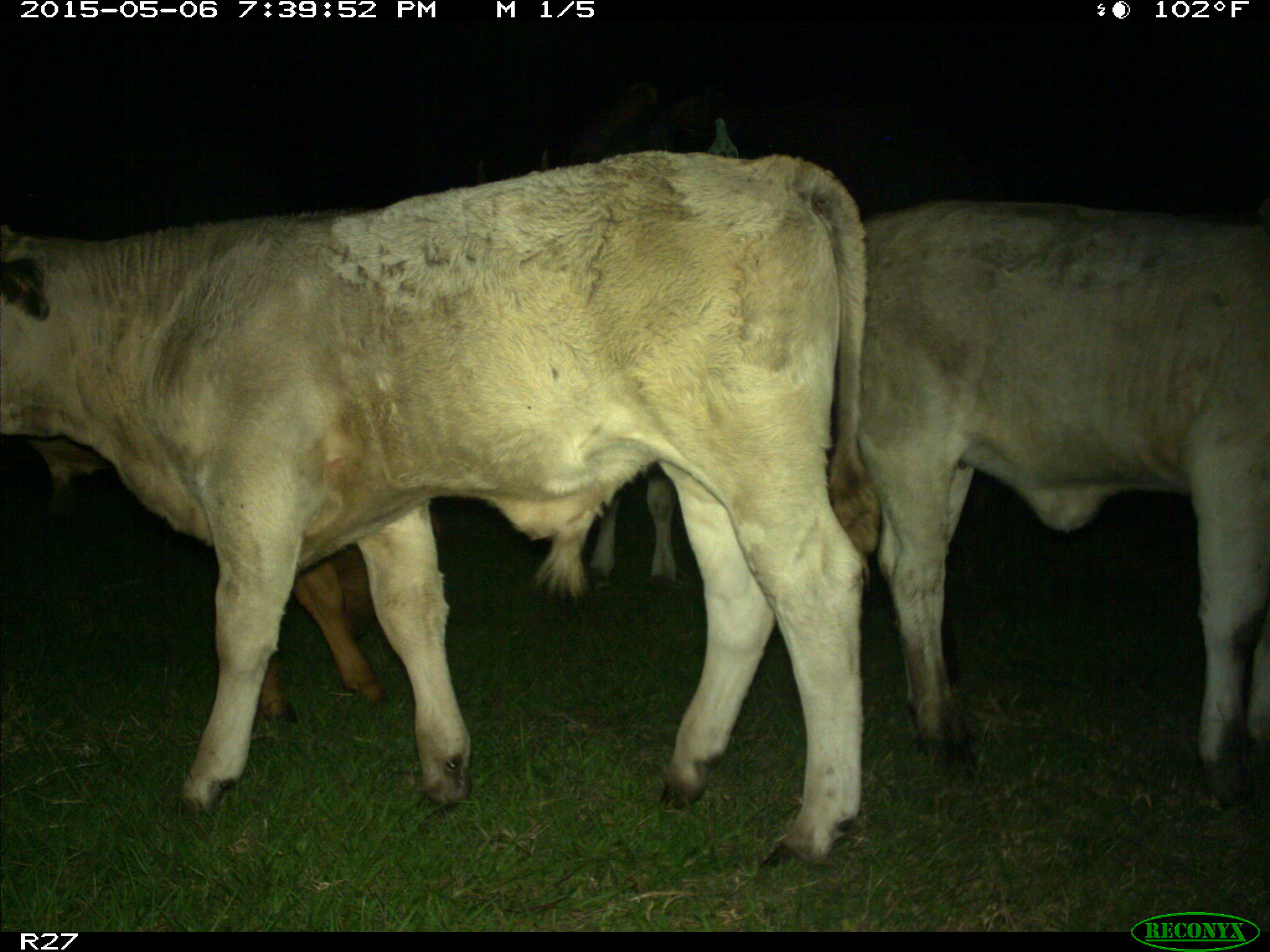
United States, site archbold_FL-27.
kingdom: Animalia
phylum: Chordata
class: Mammalia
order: Artiodactyla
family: Bovidae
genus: Bos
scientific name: Bos taurus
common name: domestic cow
Bos taurus (domestic cow).